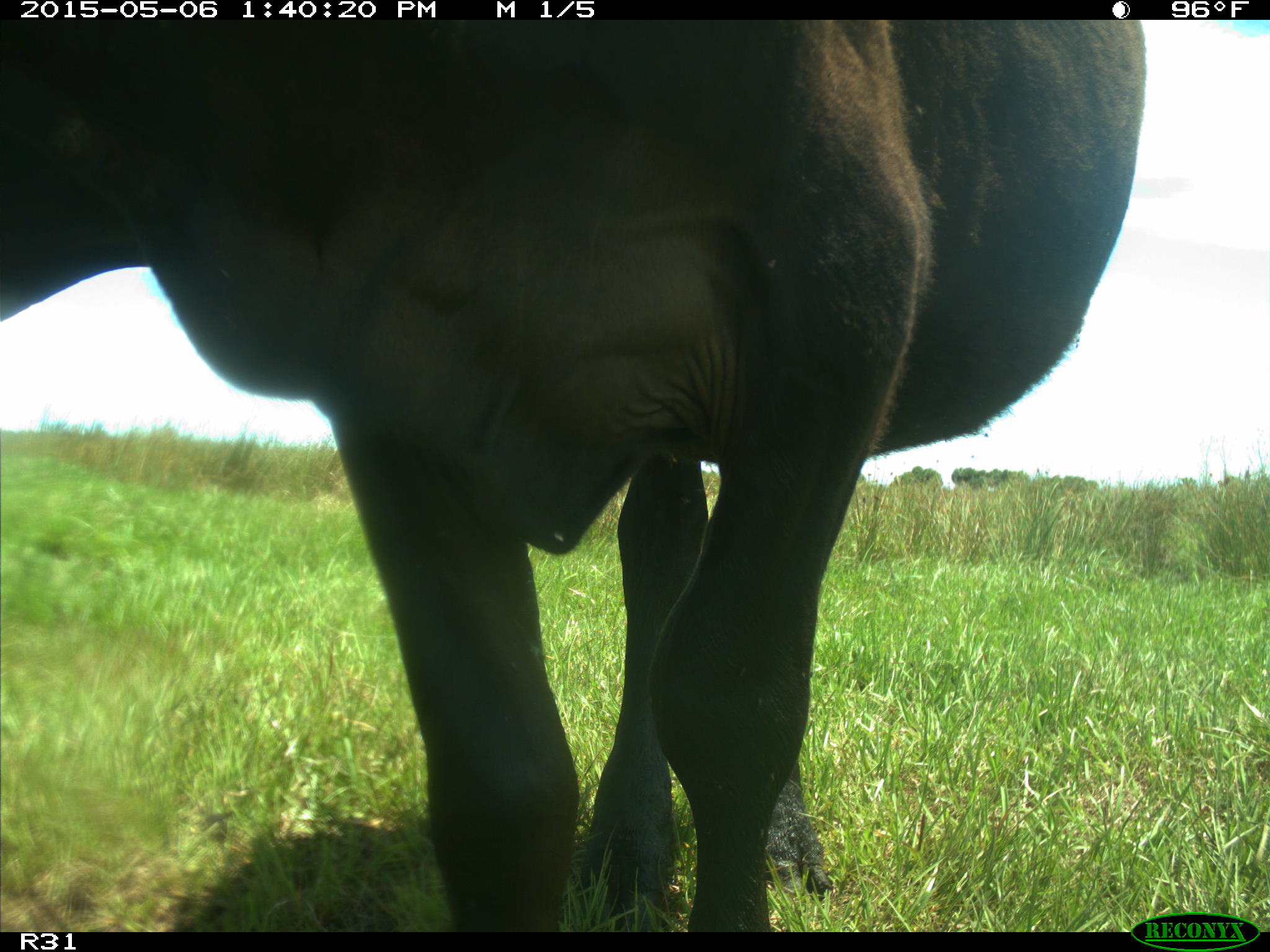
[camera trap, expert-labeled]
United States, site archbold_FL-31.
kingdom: Animalia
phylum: Chordata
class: Mammalia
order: Artiodactyla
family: Bovidae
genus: Bos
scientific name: Bos taurus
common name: domestic cow